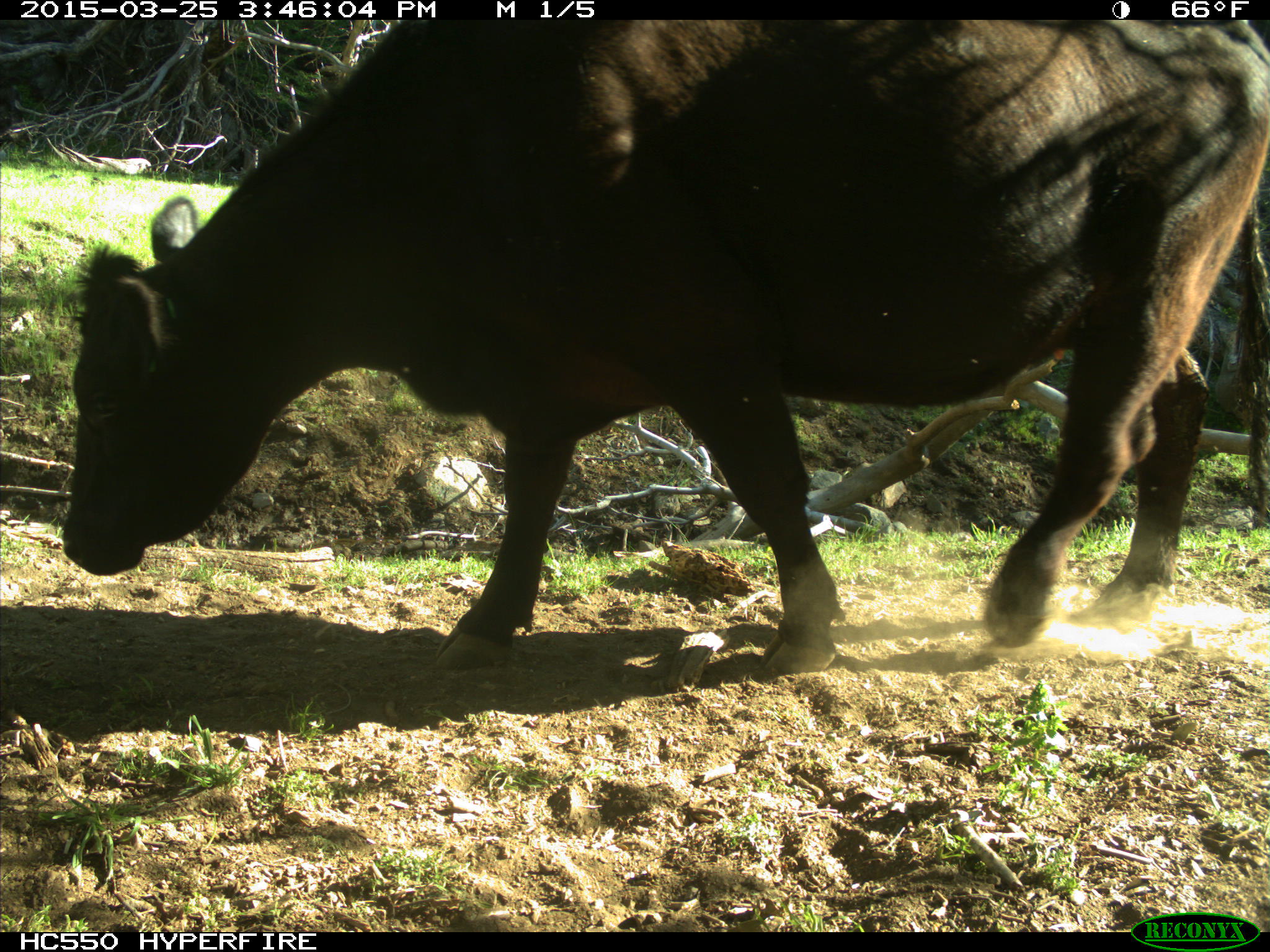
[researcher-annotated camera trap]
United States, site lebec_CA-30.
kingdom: Animalia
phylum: Chordata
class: Mammalia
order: Artiodactyla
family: Bovidae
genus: Bos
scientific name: Bos taurus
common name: domestic cow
Bos taurus (domestic cow).